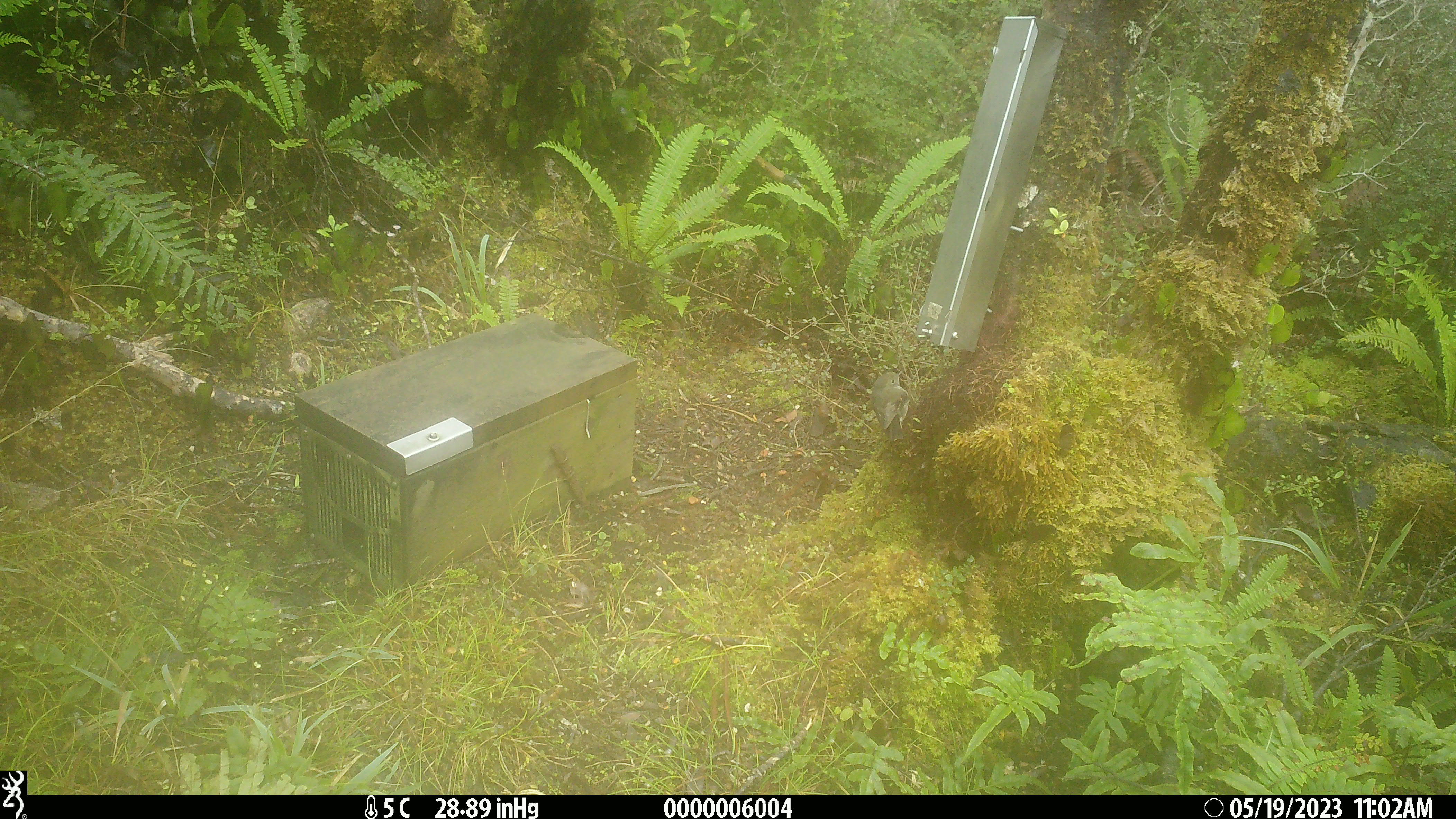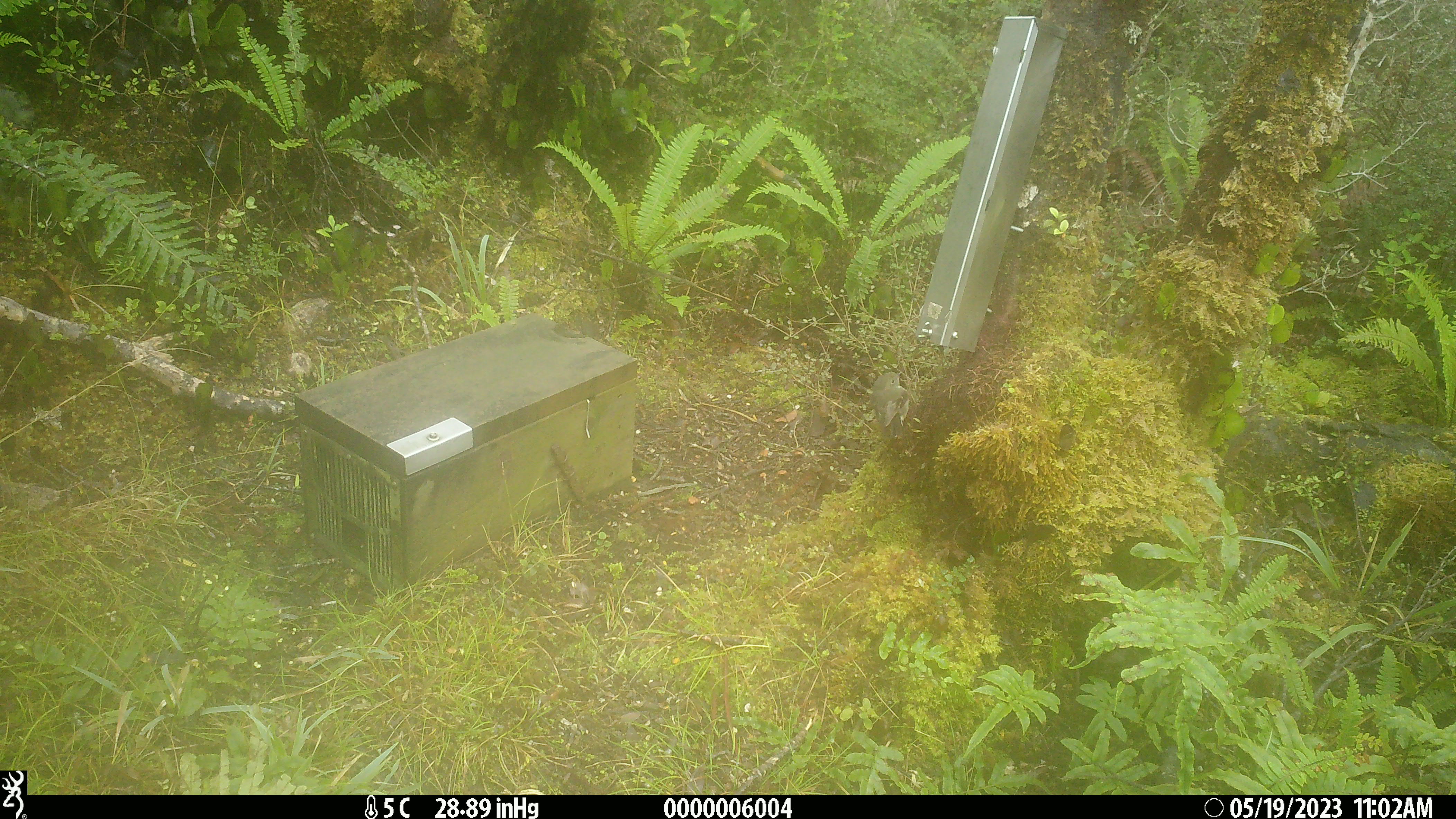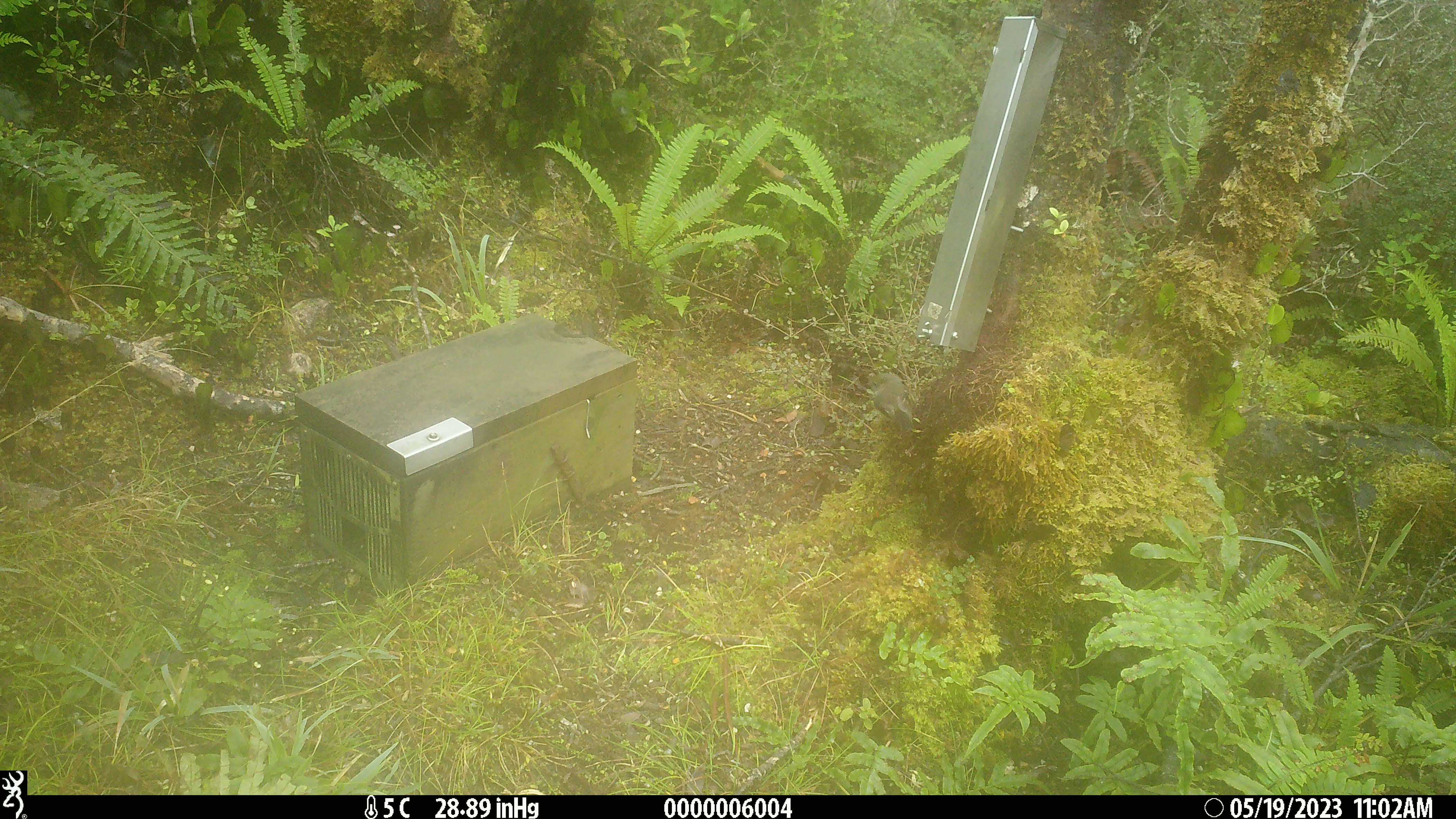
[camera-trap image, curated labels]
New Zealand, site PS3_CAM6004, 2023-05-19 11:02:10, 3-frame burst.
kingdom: Animalia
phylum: Chordata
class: Aves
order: Passeriformes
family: Petroicidae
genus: Petroica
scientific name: Petroica macrocephala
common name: tomtit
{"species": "tomtit (Petroica macrocephala)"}